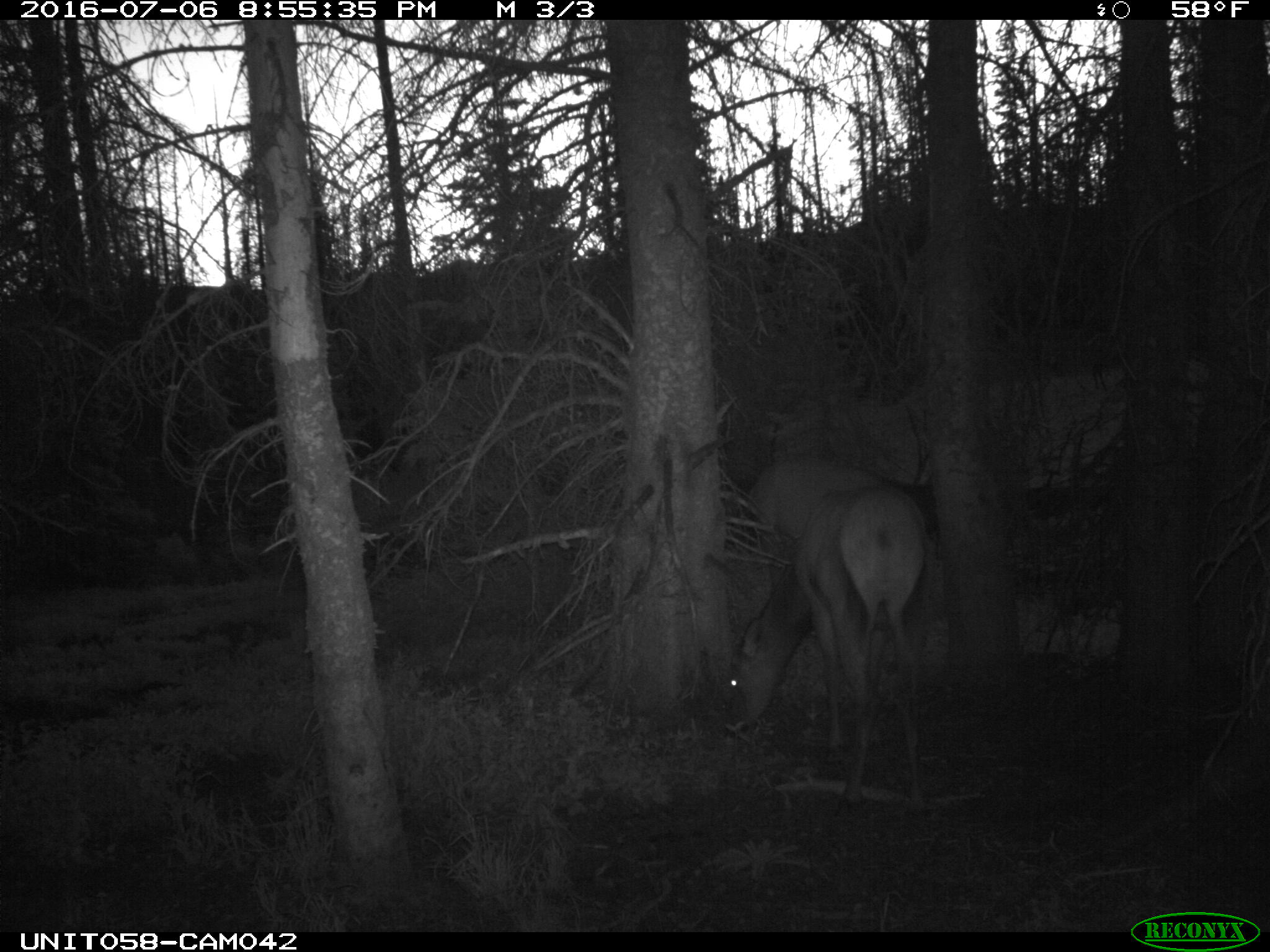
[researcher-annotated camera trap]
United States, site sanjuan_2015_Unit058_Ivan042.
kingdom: Animalia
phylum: Chordata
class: Mammalia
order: Artiodactyla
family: Cervidae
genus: Cervus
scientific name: Cervus elaphus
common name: red deer